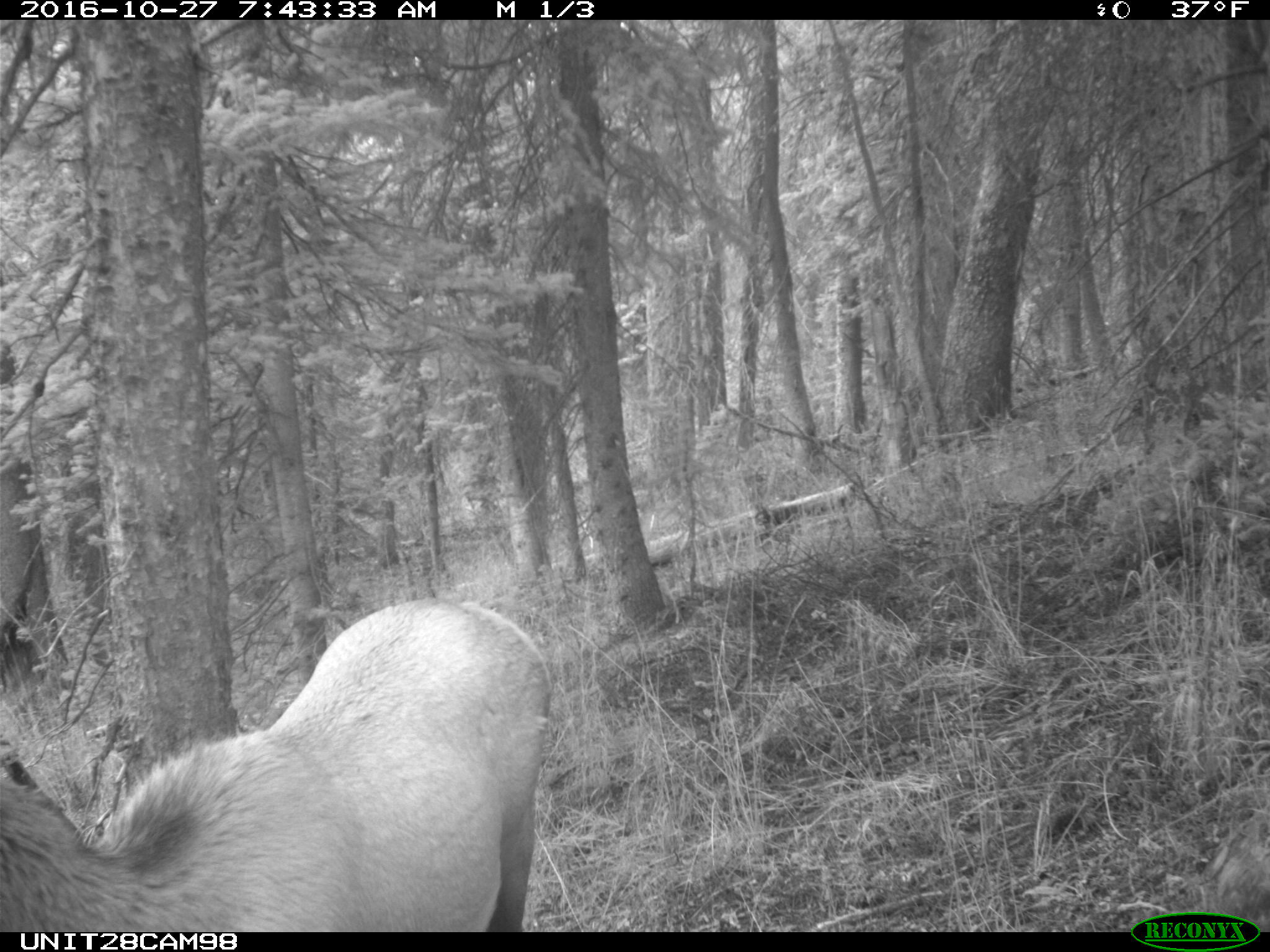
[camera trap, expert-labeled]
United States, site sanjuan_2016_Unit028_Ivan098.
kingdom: Animalia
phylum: Chordata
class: Mammalia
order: Artiodactyla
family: Cervidae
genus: Cervus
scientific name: Cervus elaphus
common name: red deer